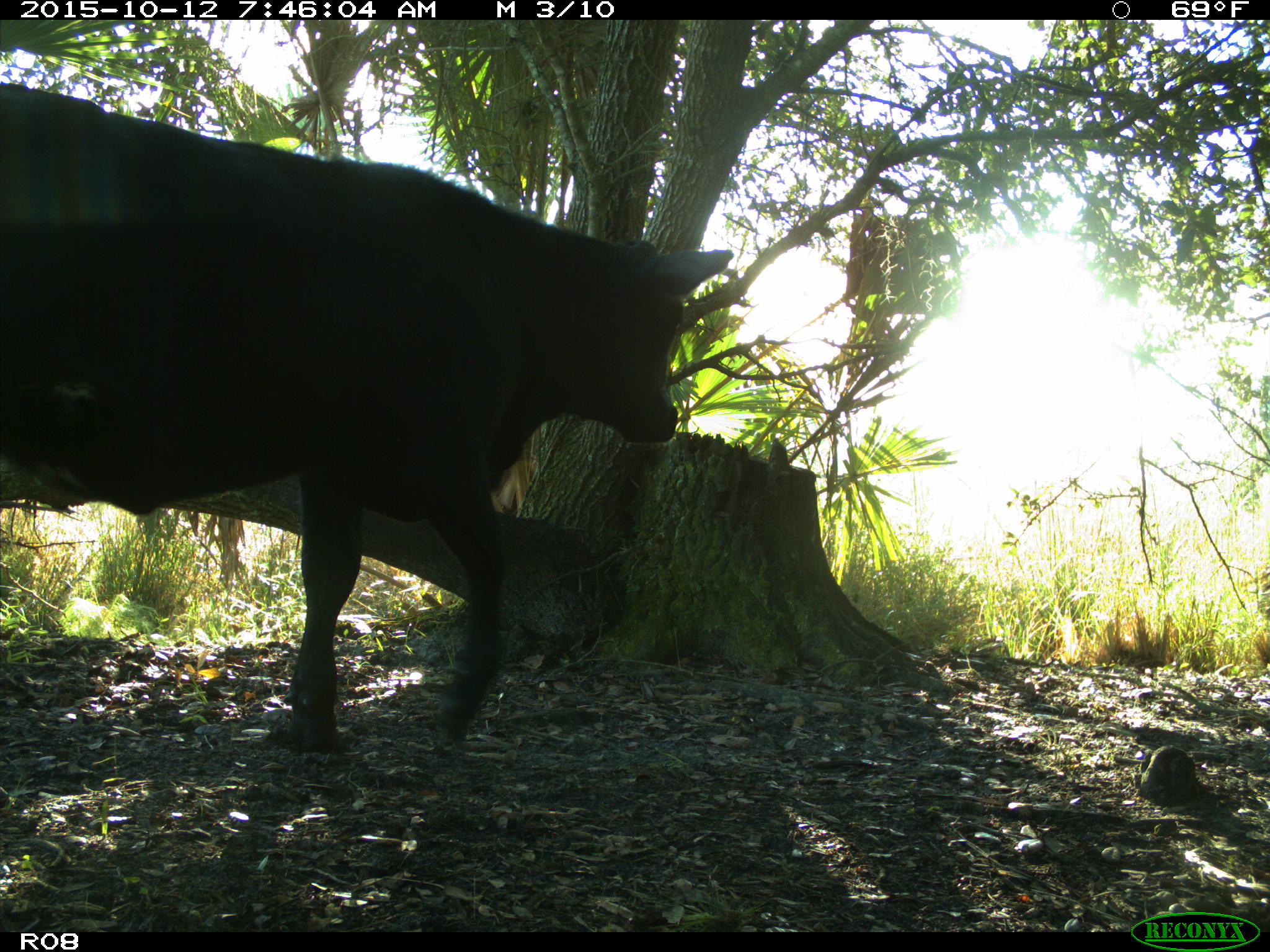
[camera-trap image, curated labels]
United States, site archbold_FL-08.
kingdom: Animalia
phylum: Chordata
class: Mammalia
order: Artiodactyla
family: Bovidae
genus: Bos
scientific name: Bos taurus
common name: domestic cow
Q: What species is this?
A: Bos taurus (domestic cow).